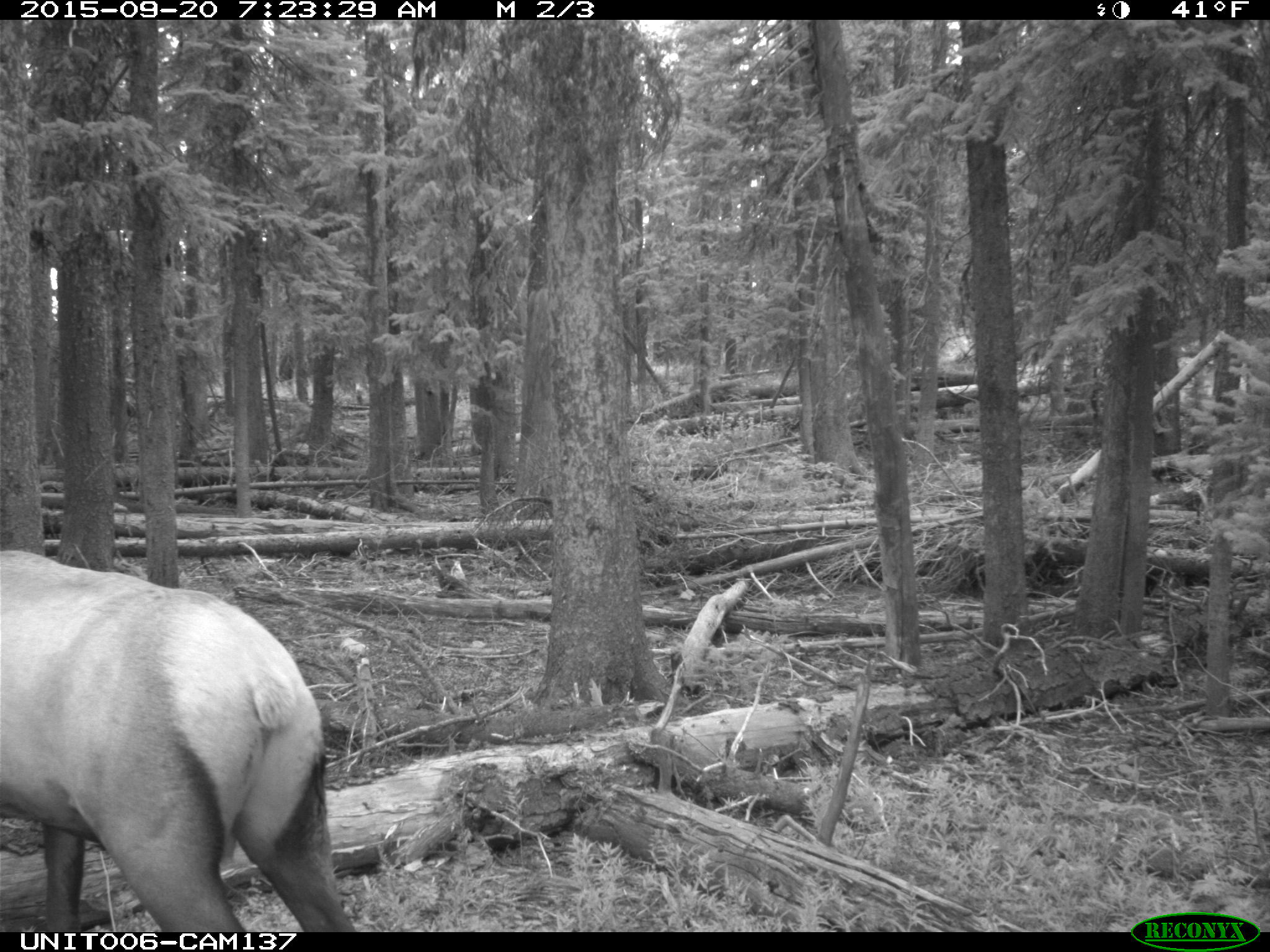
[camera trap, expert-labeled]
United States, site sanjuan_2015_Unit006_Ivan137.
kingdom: Animalia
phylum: Chordata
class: Mammalia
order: Artiodactyla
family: Cervidae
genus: Cervus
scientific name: Cervus elaphus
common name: red deer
Cervus elaphus (red deer).